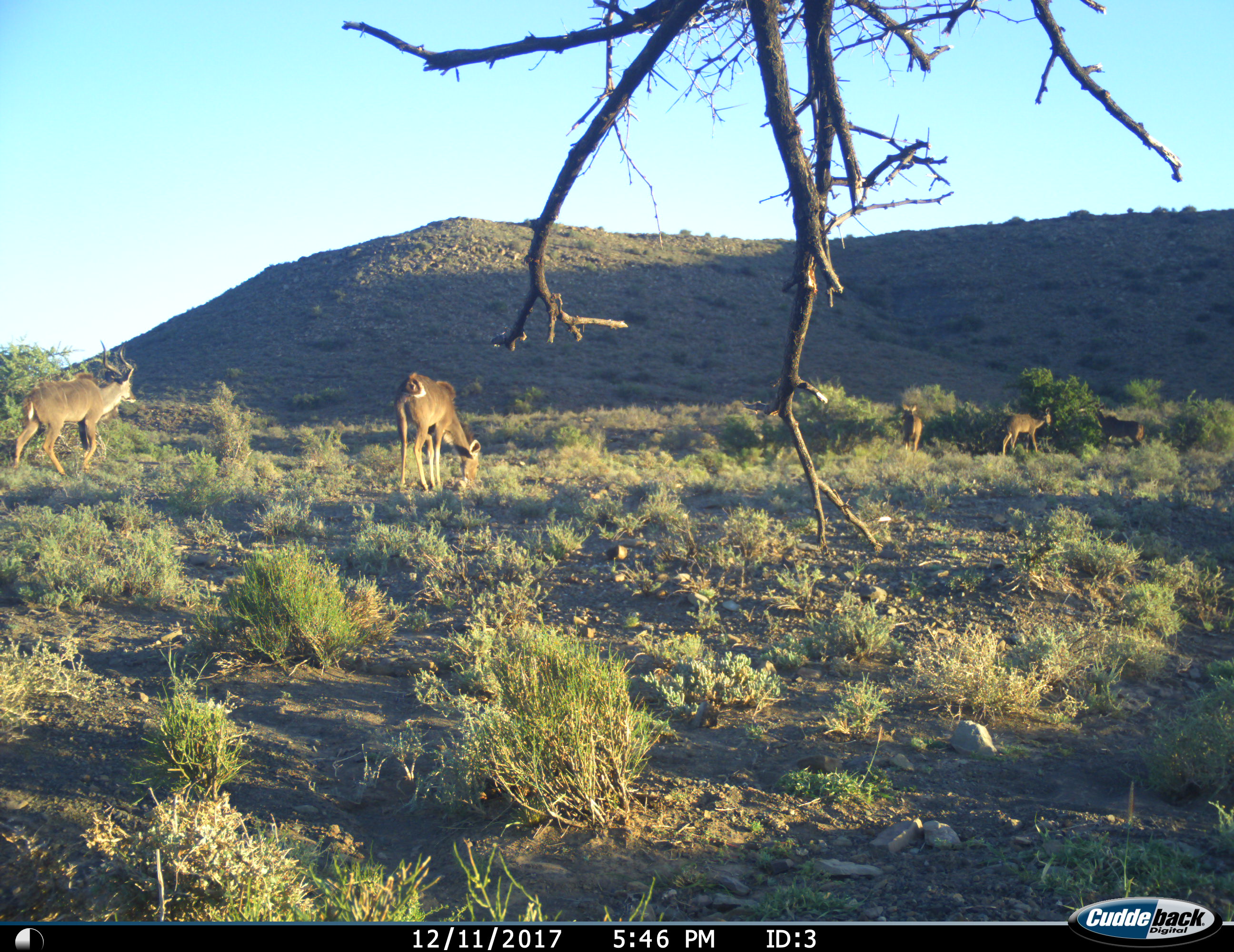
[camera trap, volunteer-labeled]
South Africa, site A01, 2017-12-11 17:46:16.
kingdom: Animalia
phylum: Chordata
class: Mammalia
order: Artiodactyla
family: Bovidae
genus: Tragelaphus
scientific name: Tragelaphus strepsiceros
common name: greater kudu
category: kudu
Kudu (greater kudu) (Tragelaphus strepsiceros), count 5. Behavior (volunteer vote fractions): standing 50%, resting 0%, moving 88%, interacting 0%. Young present (vote fraction): 25%. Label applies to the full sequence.